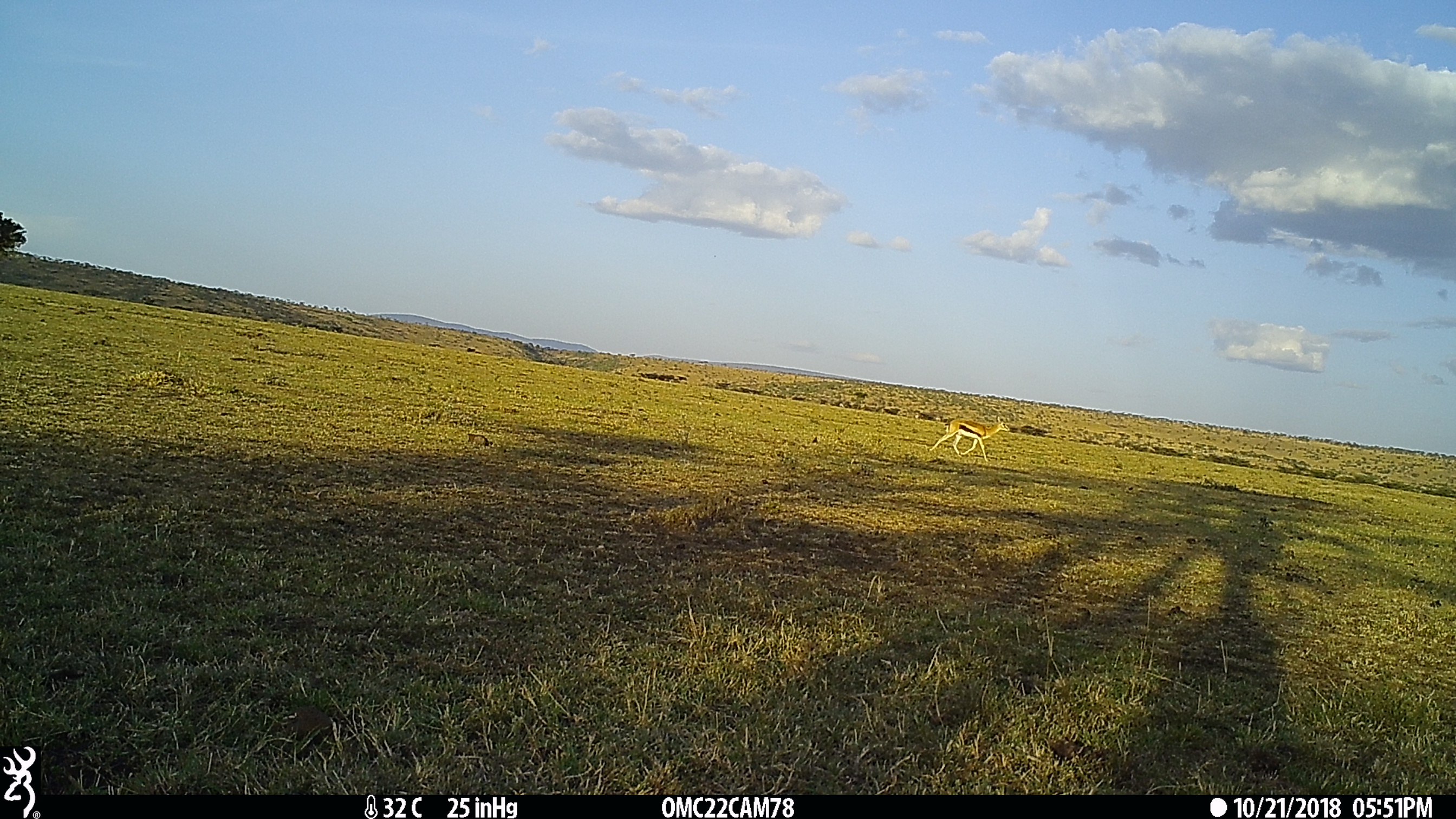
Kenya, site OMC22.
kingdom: Animalia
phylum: Chordata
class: Mammalia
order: Artiodactyla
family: Bovidae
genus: Eudorcas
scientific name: Eudorcas thomsonii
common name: thomon's gazelle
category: gazelle thomsons